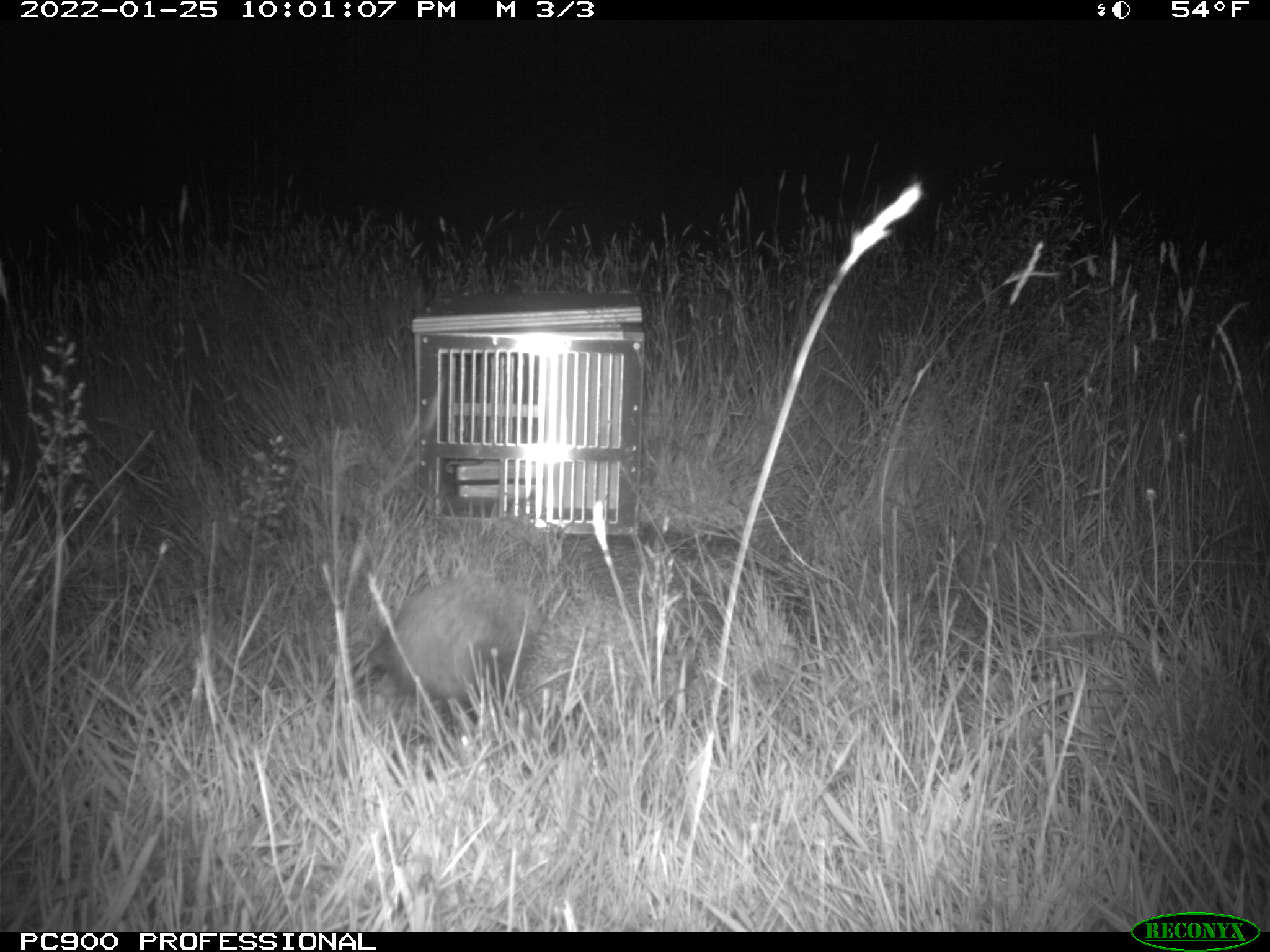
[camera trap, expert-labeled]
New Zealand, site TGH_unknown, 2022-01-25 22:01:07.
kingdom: Animalia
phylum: Chordata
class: Mammalia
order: Eulipotyphla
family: Erinaceidae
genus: Erinaceus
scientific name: Erinaceus europaeus europaeus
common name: european hedgehog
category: hedgehog